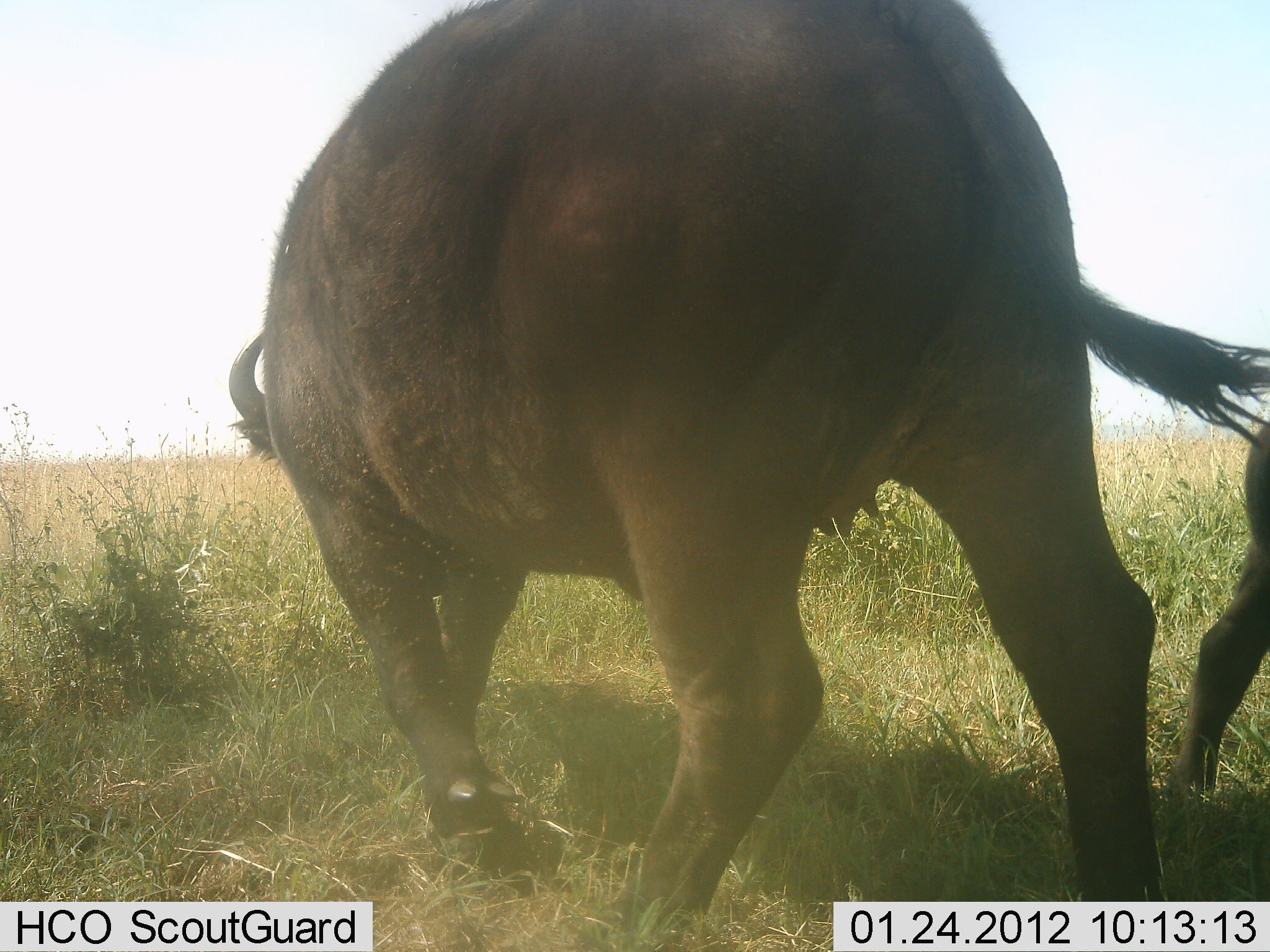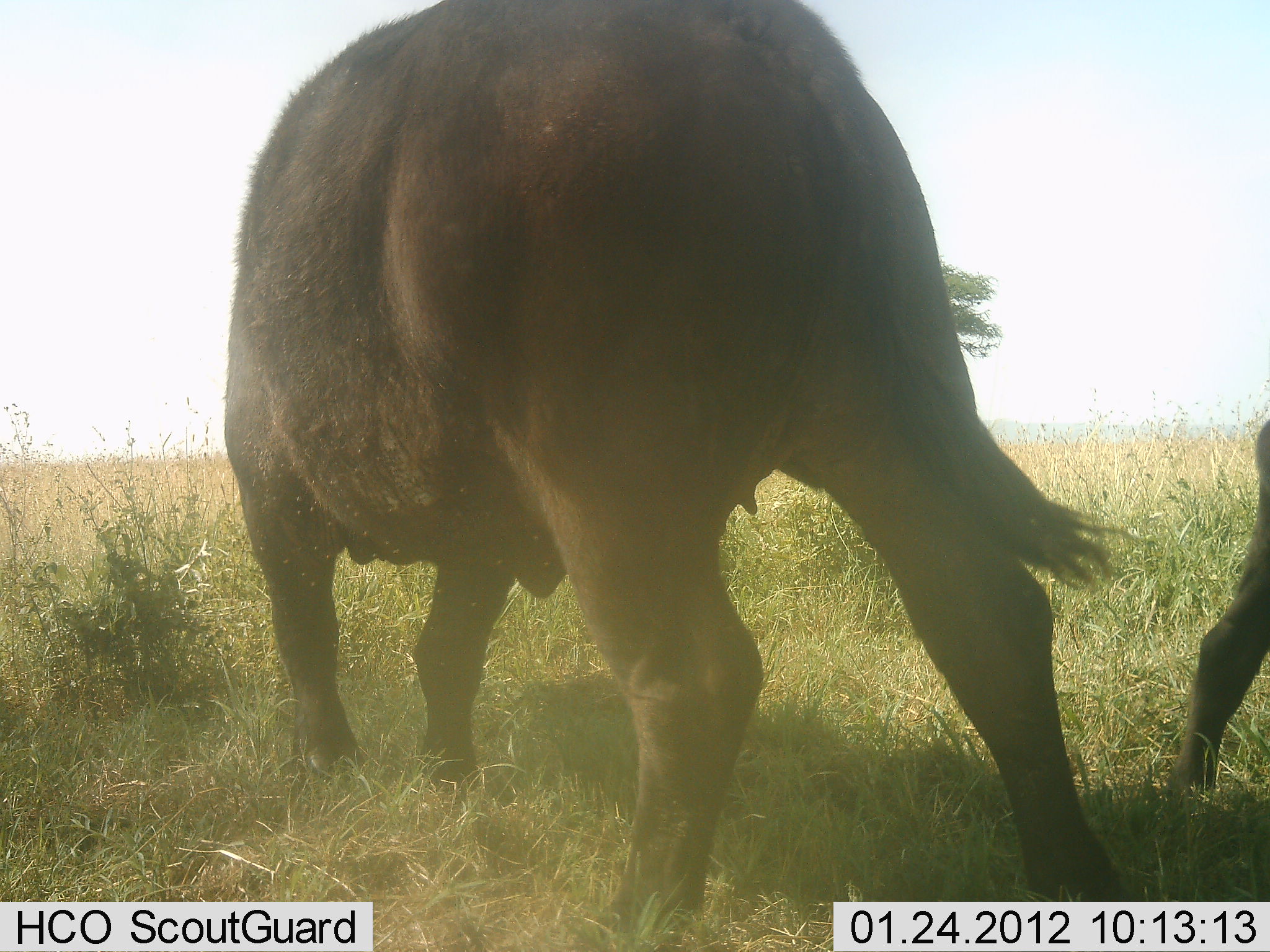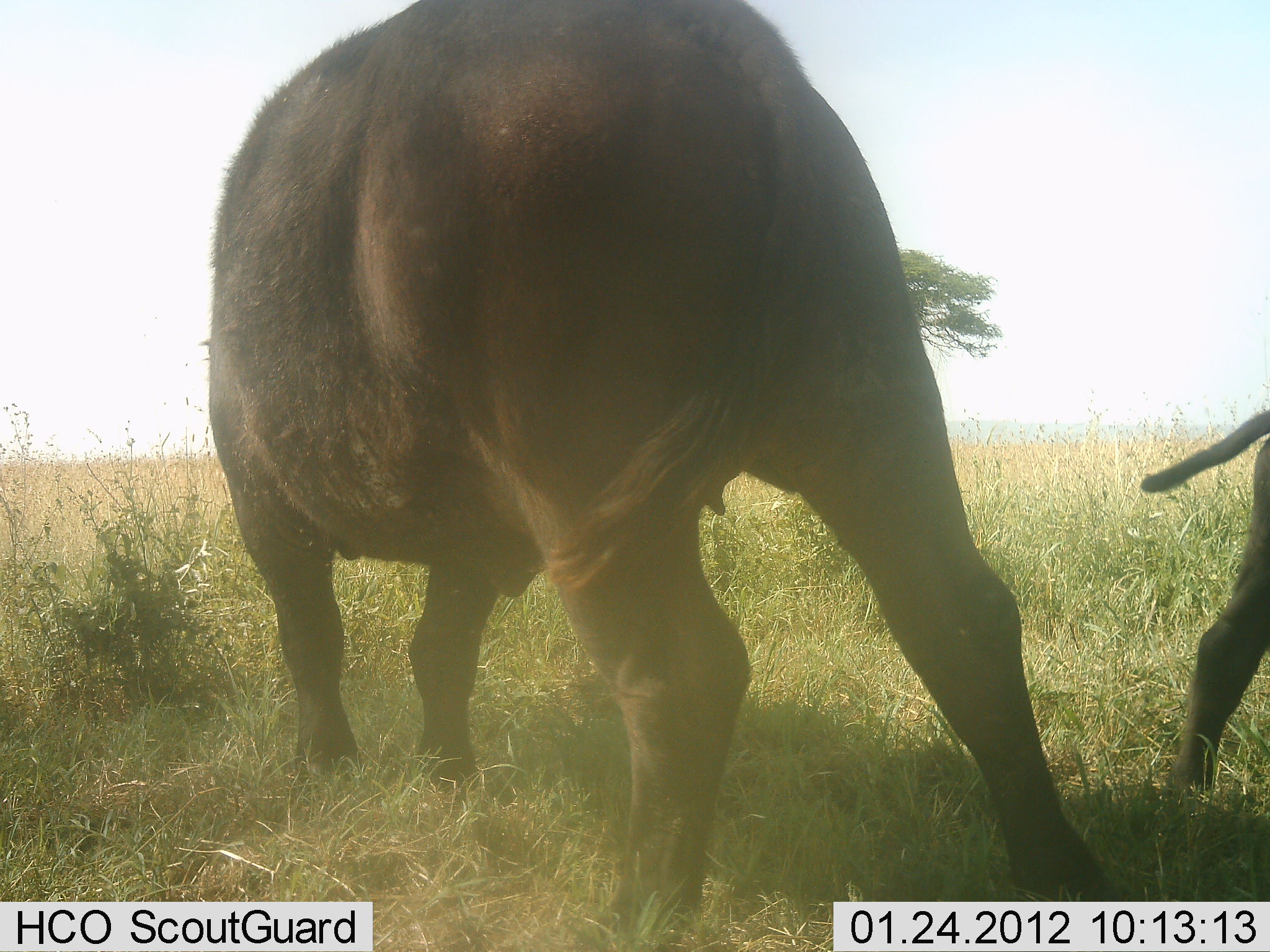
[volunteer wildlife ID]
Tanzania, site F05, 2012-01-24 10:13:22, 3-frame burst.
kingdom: Animalia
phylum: Chordata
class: Mammalia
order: Artiodactyla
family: Bovidae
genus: Syncerus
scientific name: Syncerus caffer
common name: cape buffalo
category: buffalo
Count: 2.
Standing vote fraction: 48%.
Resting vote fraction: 0%.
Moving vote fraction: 52%.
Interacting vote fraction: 0%.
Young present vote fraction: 32%.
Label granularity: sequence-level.